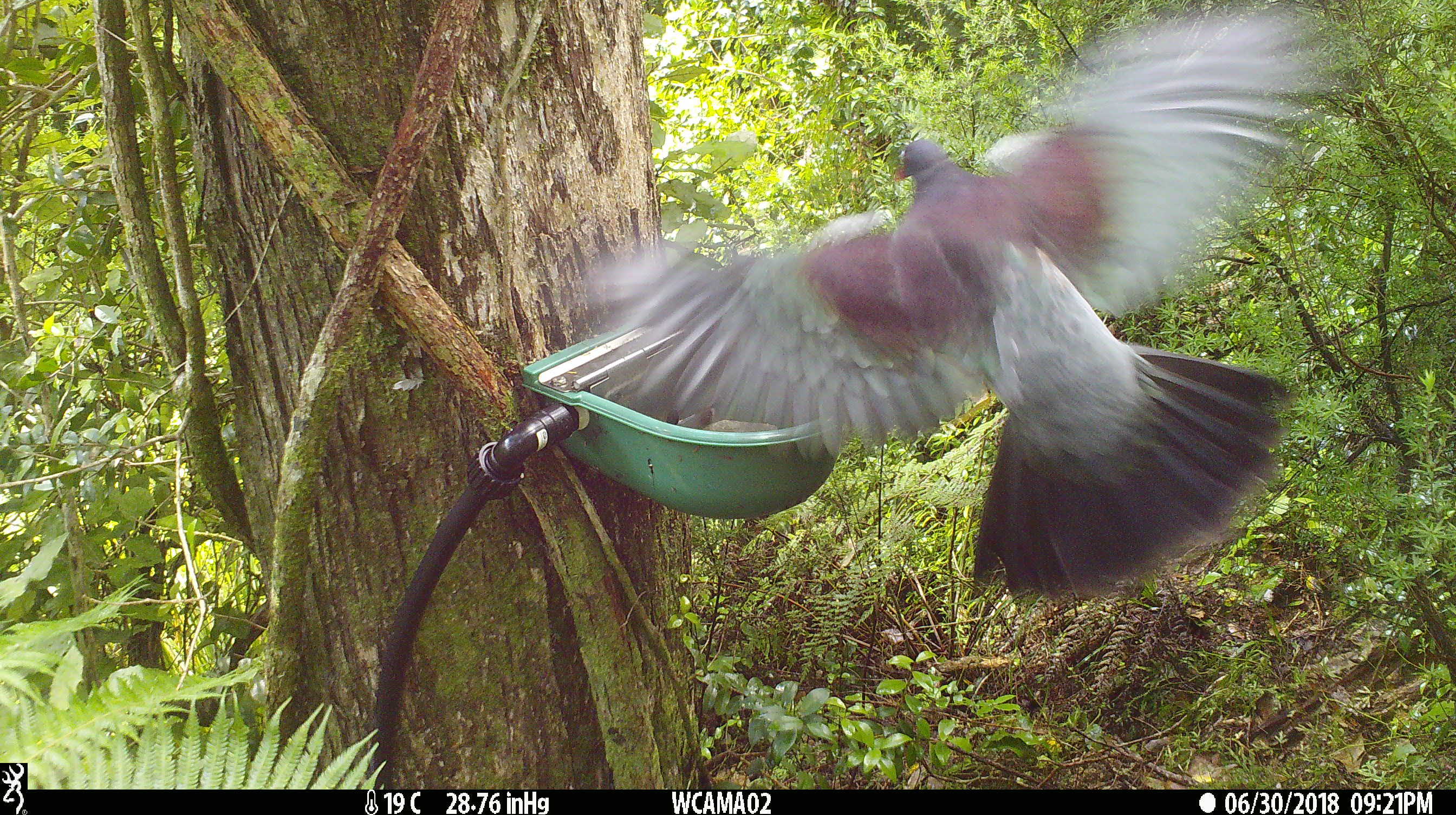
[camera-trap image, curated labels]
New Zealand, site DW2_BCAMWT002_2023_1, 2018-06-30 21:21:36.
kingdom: Animalia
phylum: Chordata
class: Aves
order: Columbiformes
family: Columbidae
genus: Hemiphaga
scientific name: Hemiphaga novaeseelandiae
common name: new zealand pigeon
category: kereru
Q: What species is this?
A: Kereru (new zealand pigeon) (Hemiphaga novaeseelandiae).